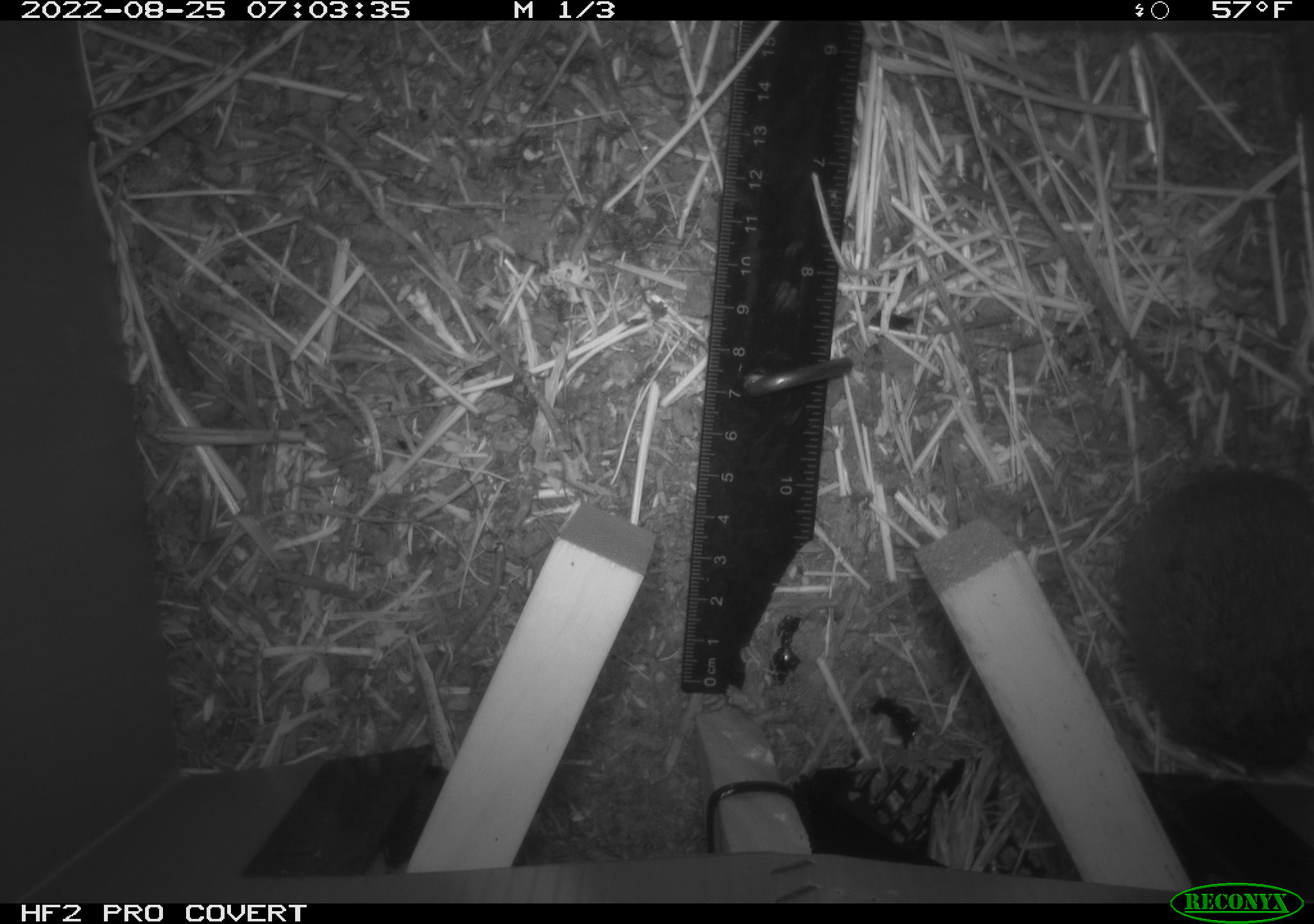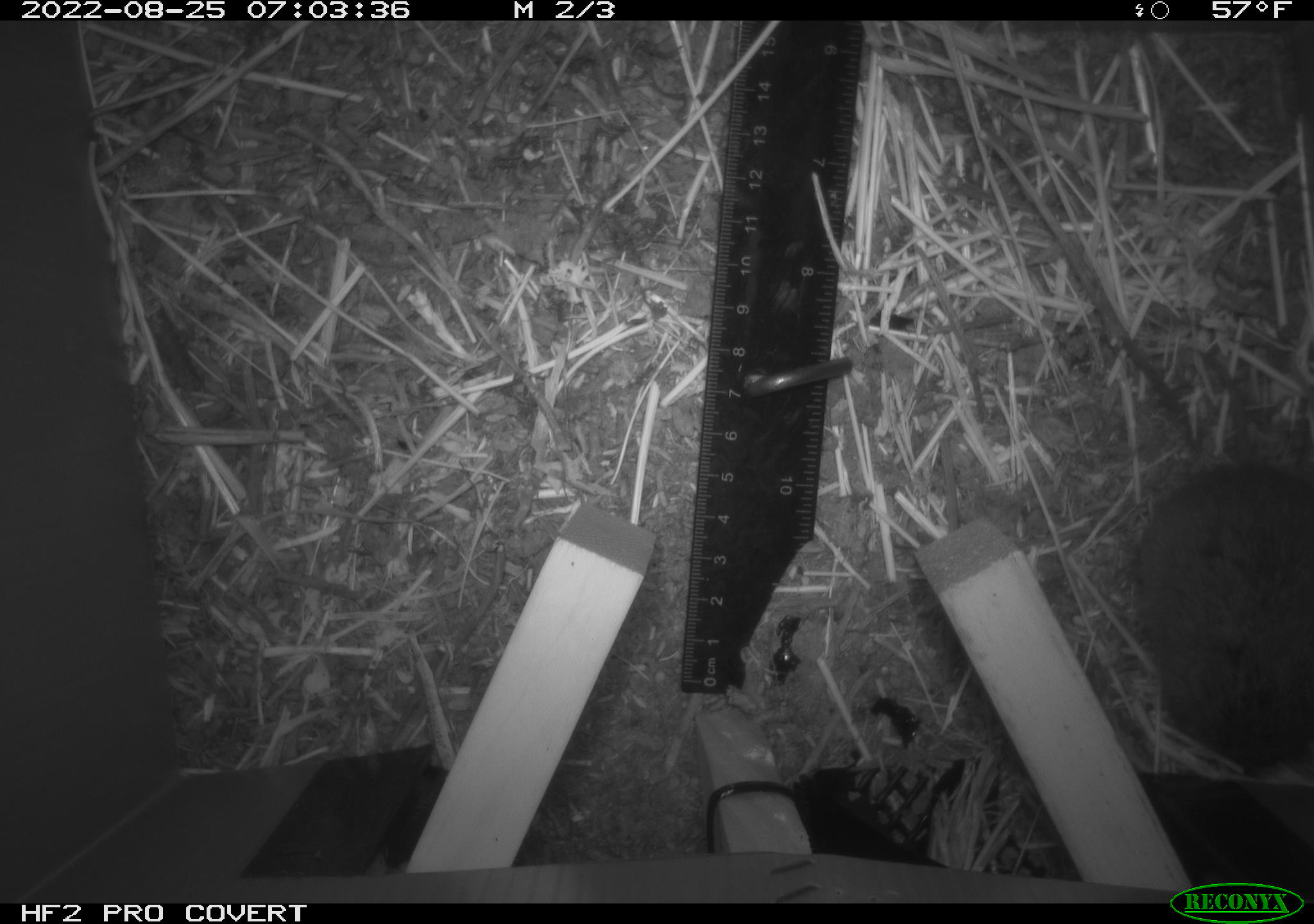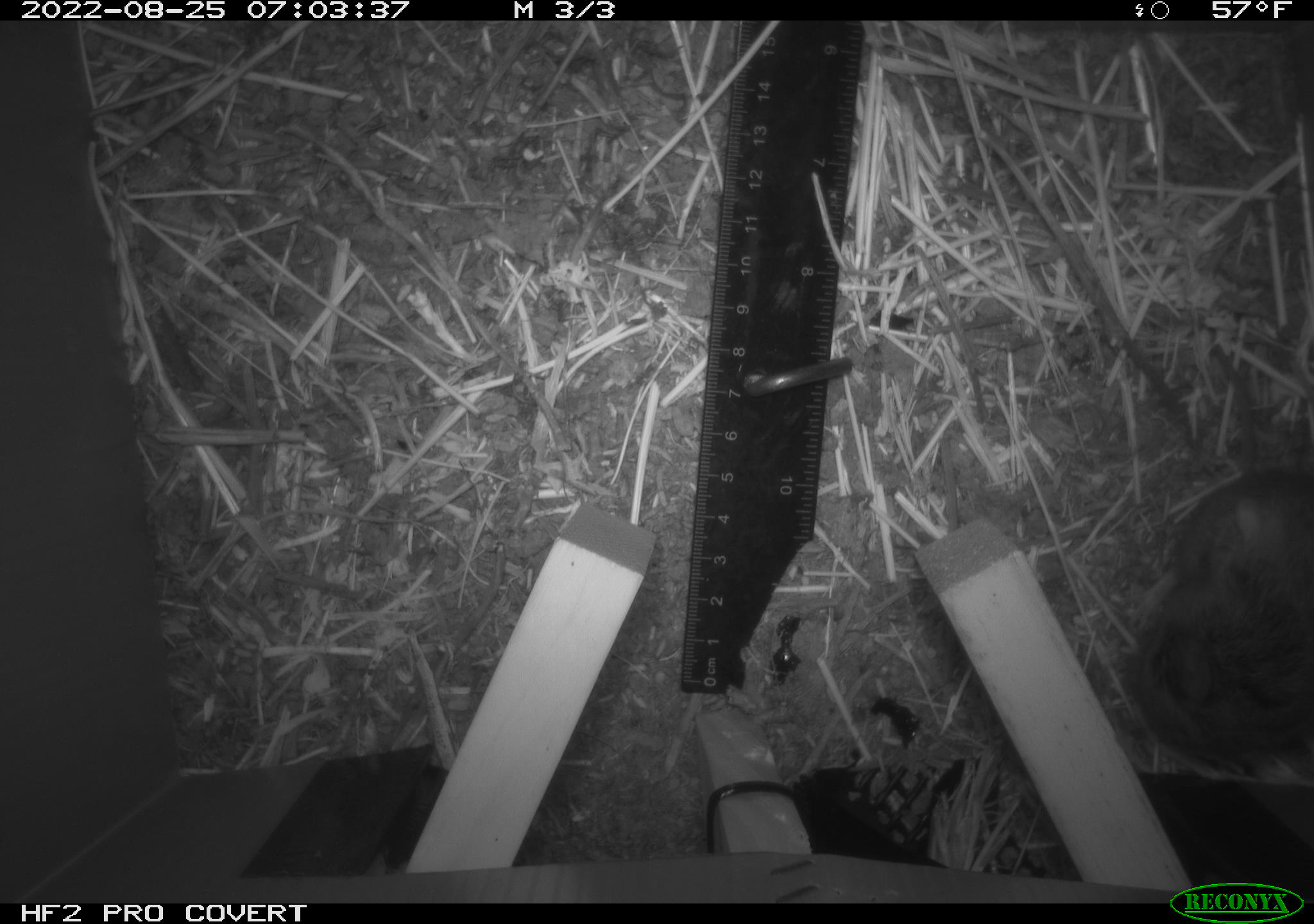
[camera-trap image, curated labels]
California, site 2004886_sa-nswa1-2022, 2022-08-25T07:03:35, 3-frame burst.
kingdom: Animalia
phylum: Chordata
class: Mammalia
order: Rodentia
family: Cricetidae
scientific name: Cricetidae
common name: hamsters, voles, lemmings, and allies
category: cricetidae family